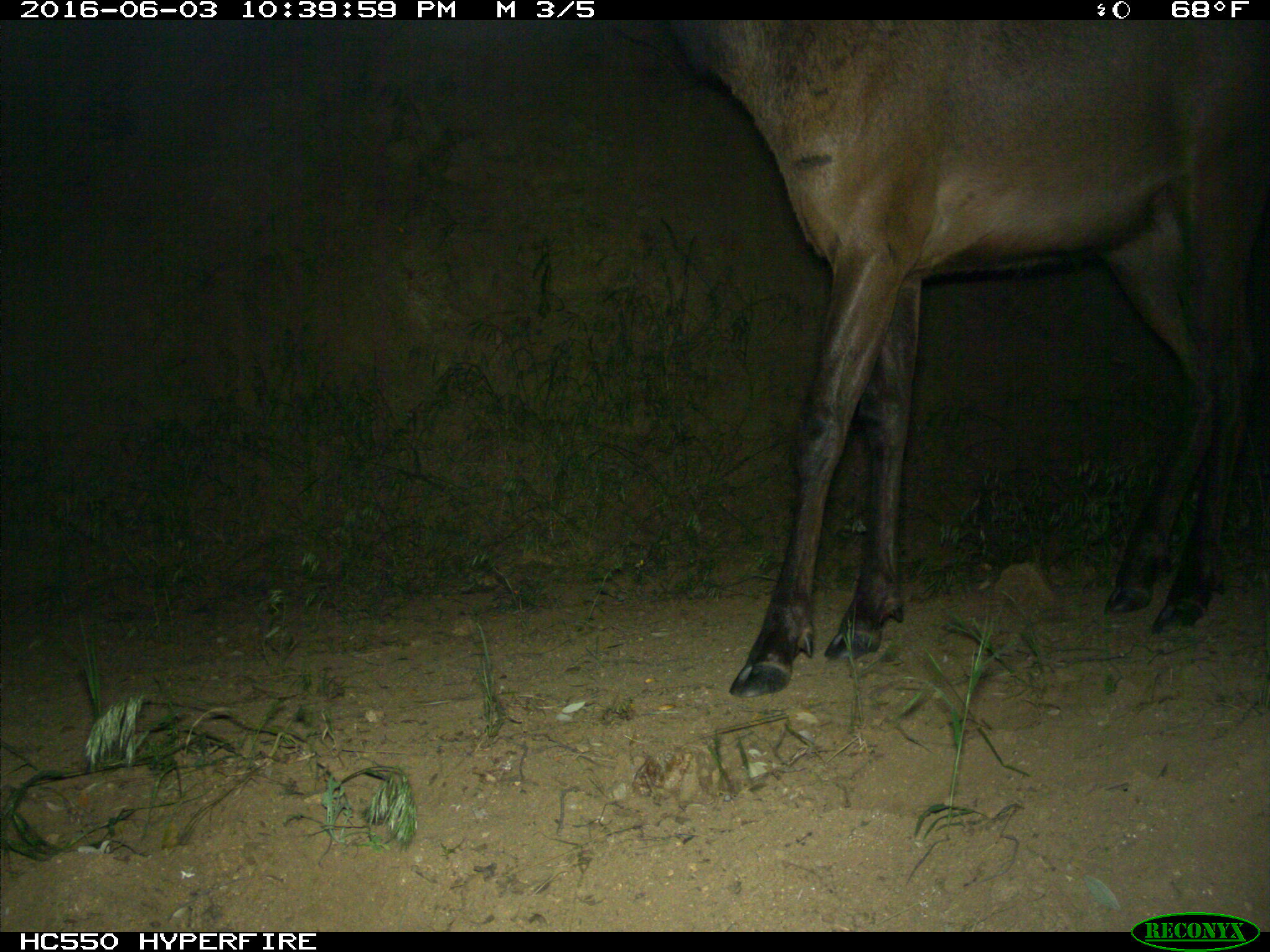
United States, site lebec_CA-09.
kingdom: Animalia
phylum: Chordata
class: Mammalia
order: Artiodactyla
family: Cervidae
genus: Cervus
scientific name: Cervus canadensis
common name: elk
Cervus canadensis (elk).